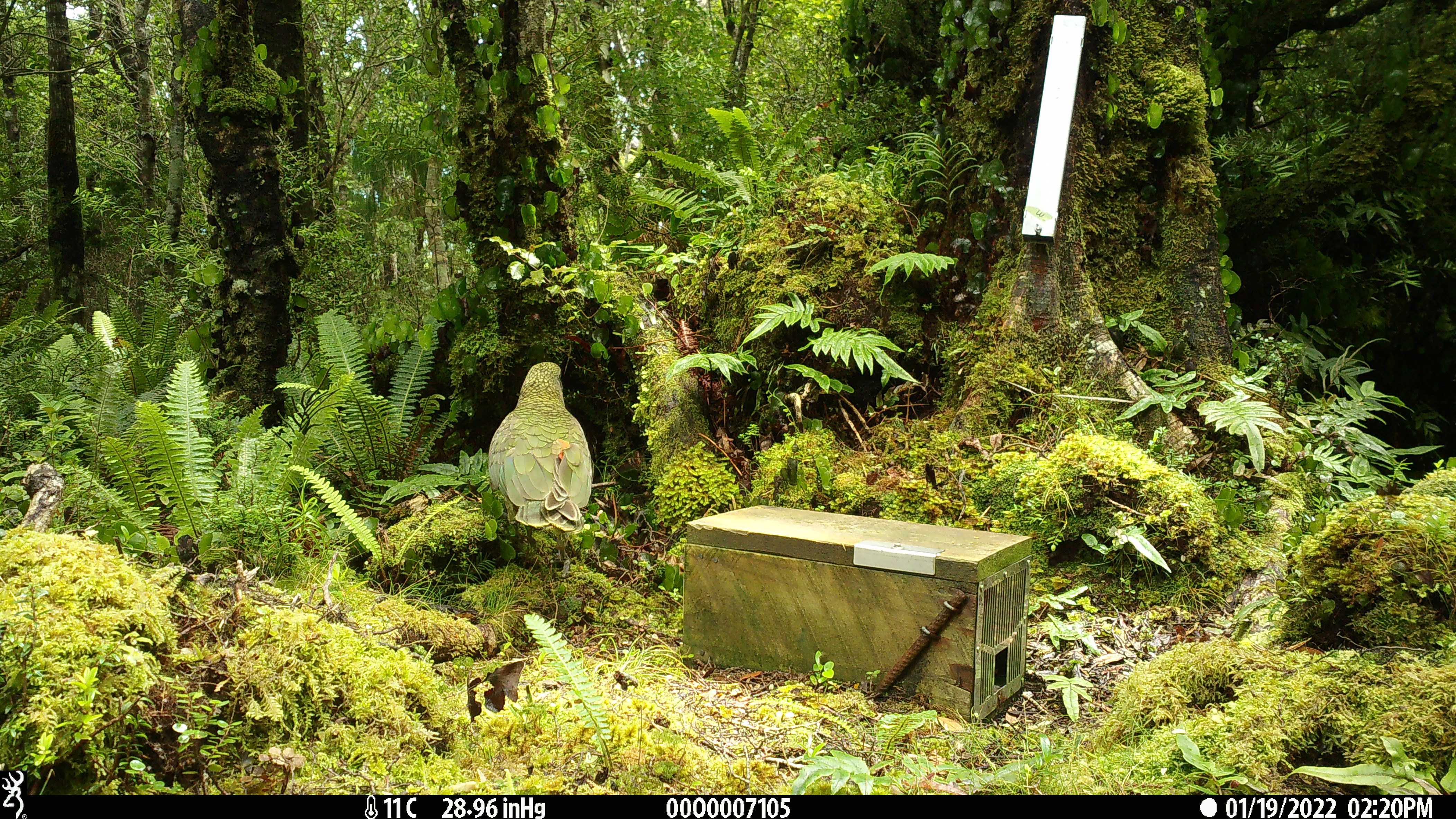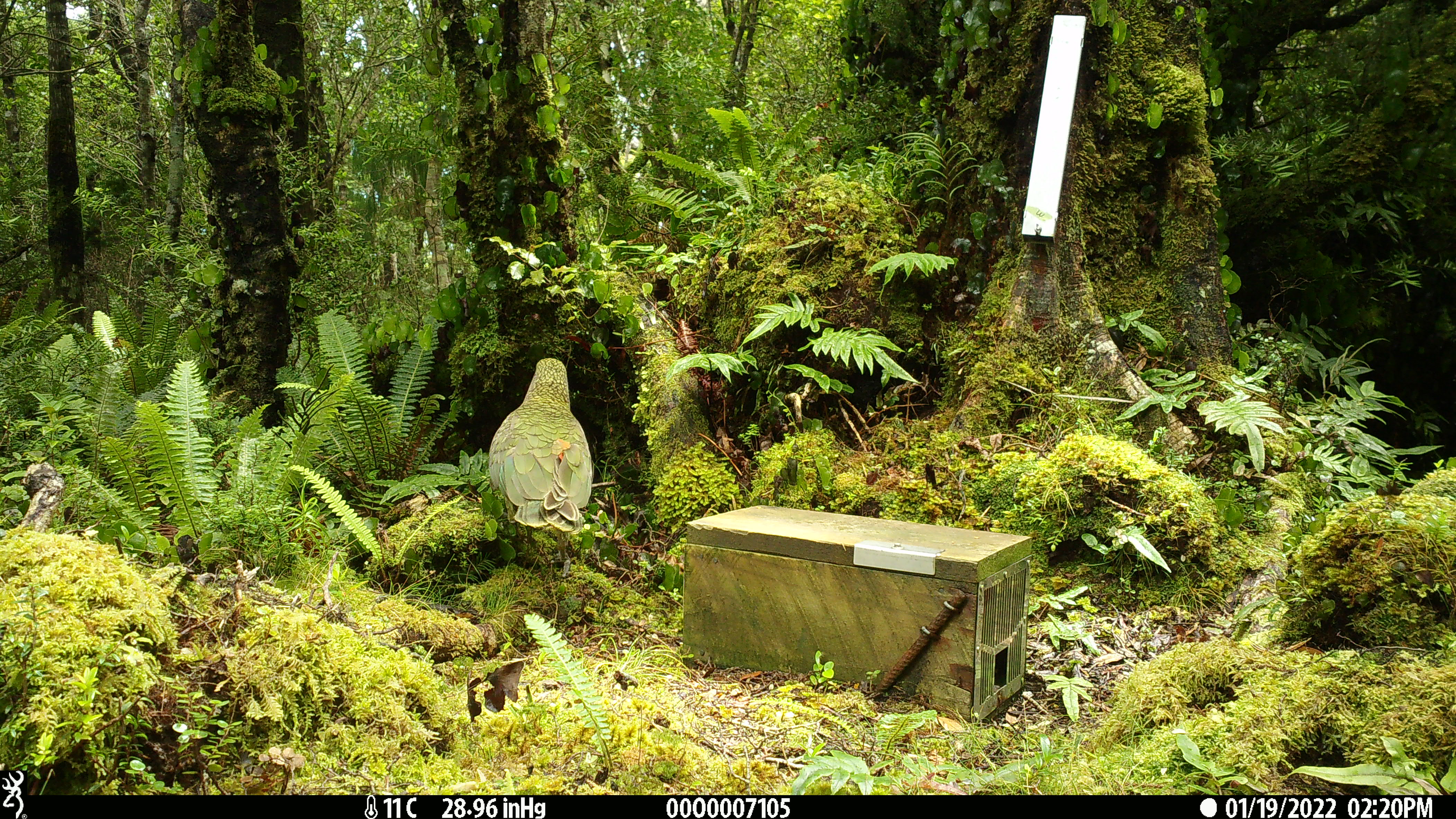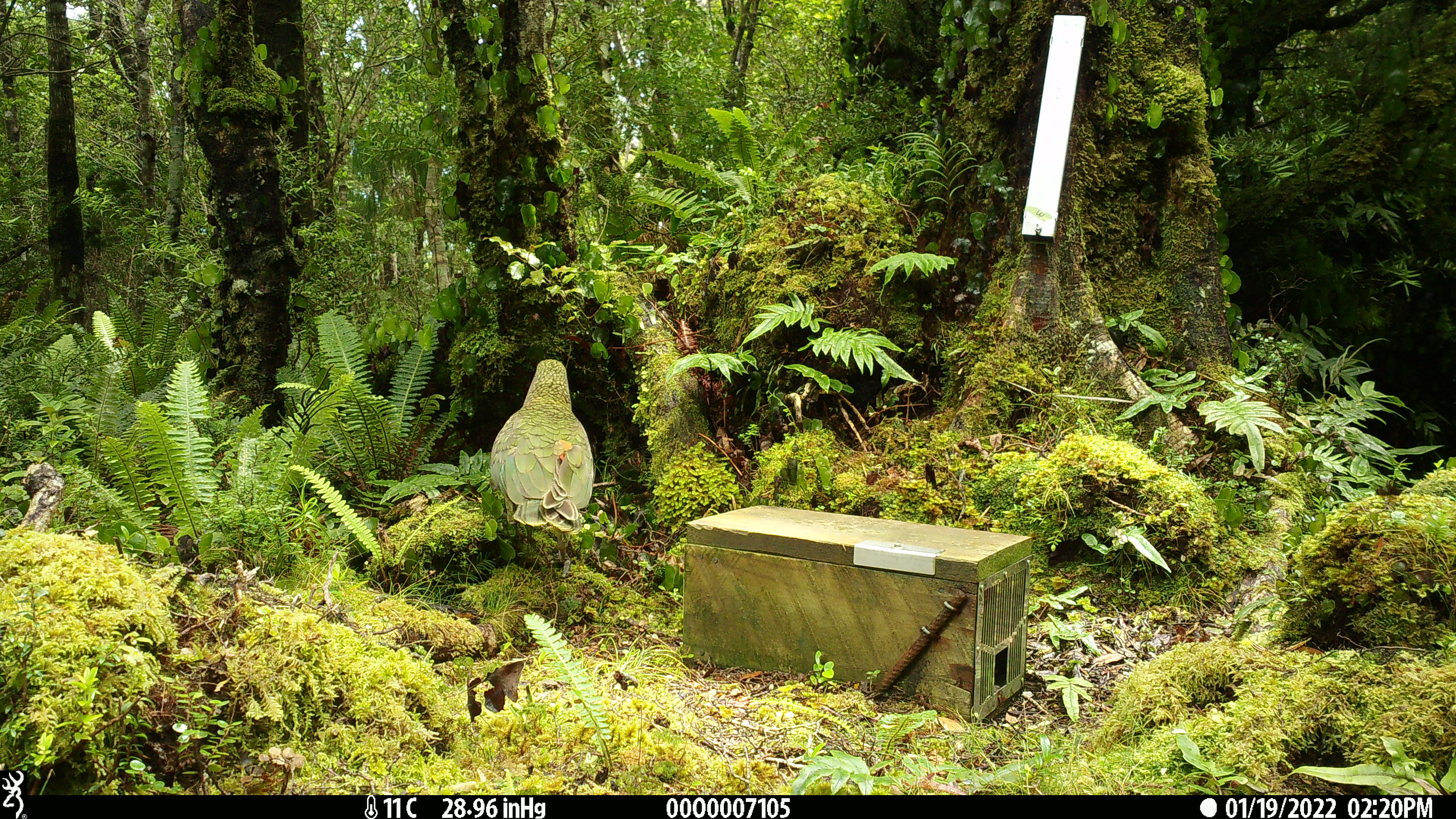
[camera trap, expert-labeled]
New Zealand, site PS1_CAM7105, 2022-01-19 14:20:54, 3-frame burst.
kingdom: Animalia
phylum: Chordata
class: Aves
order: Psittaciformes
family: Strigopidae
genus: Nestor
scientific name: Nestor notabilis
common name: kea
Kea (Nestor notabilis).